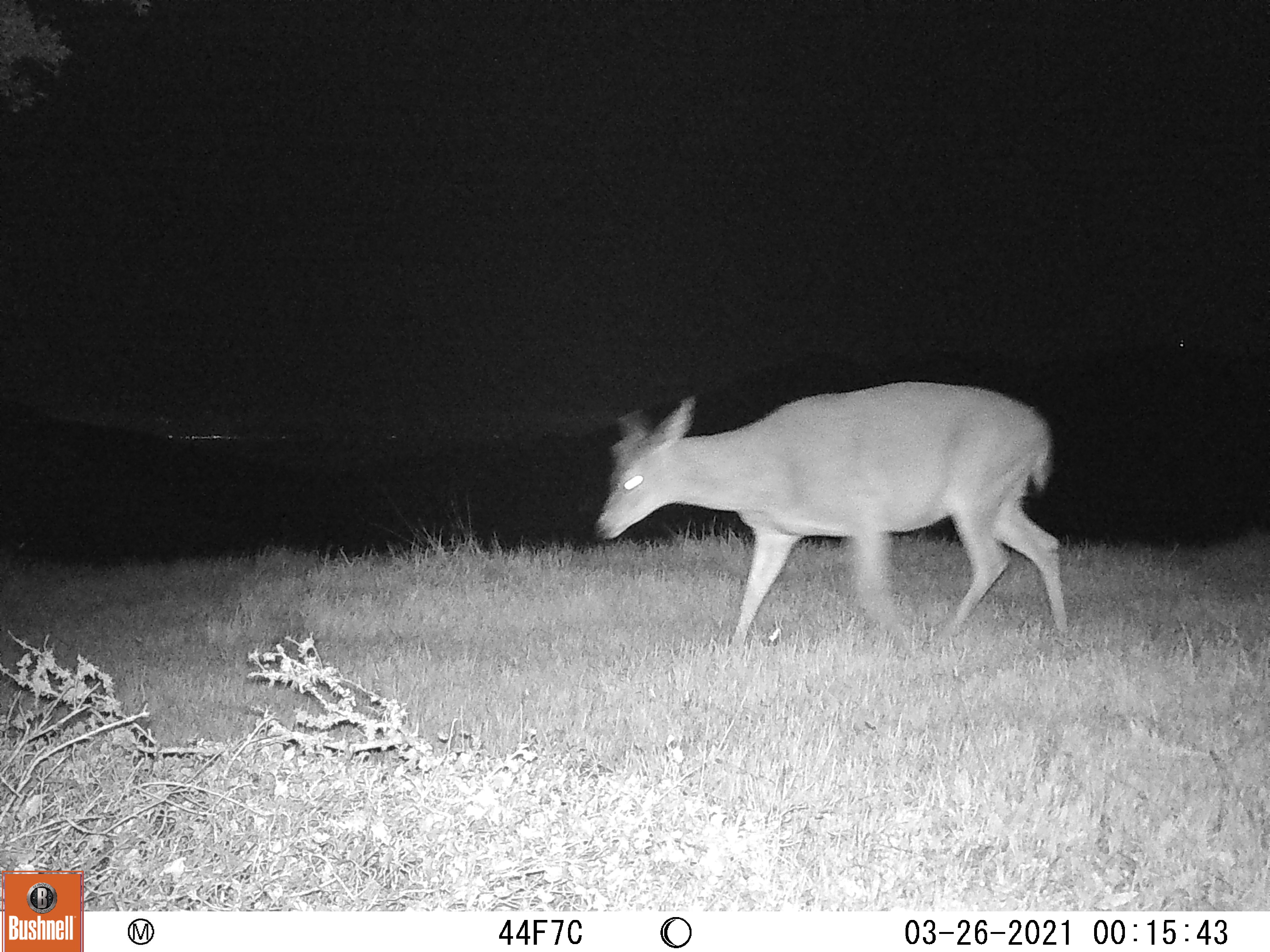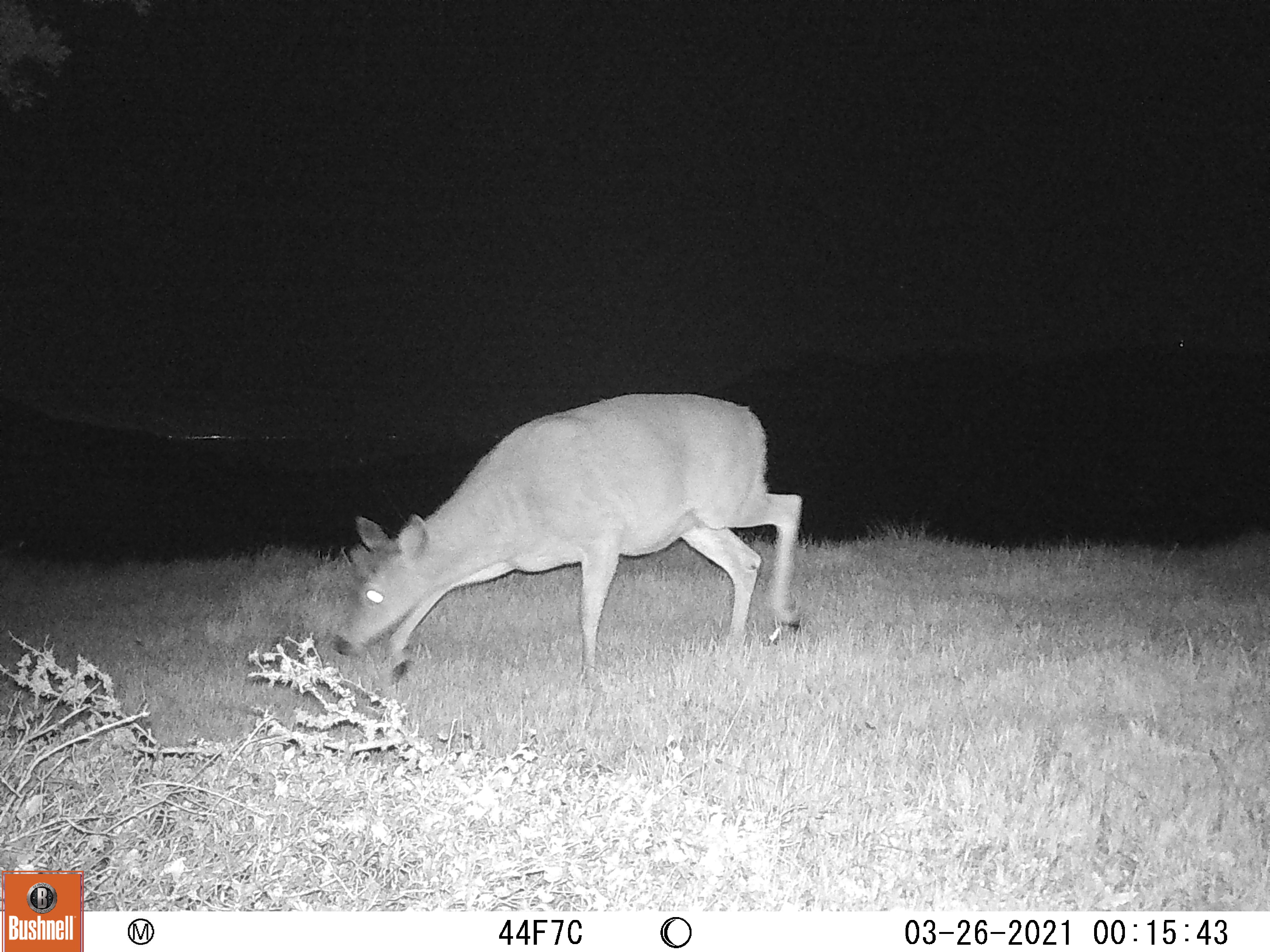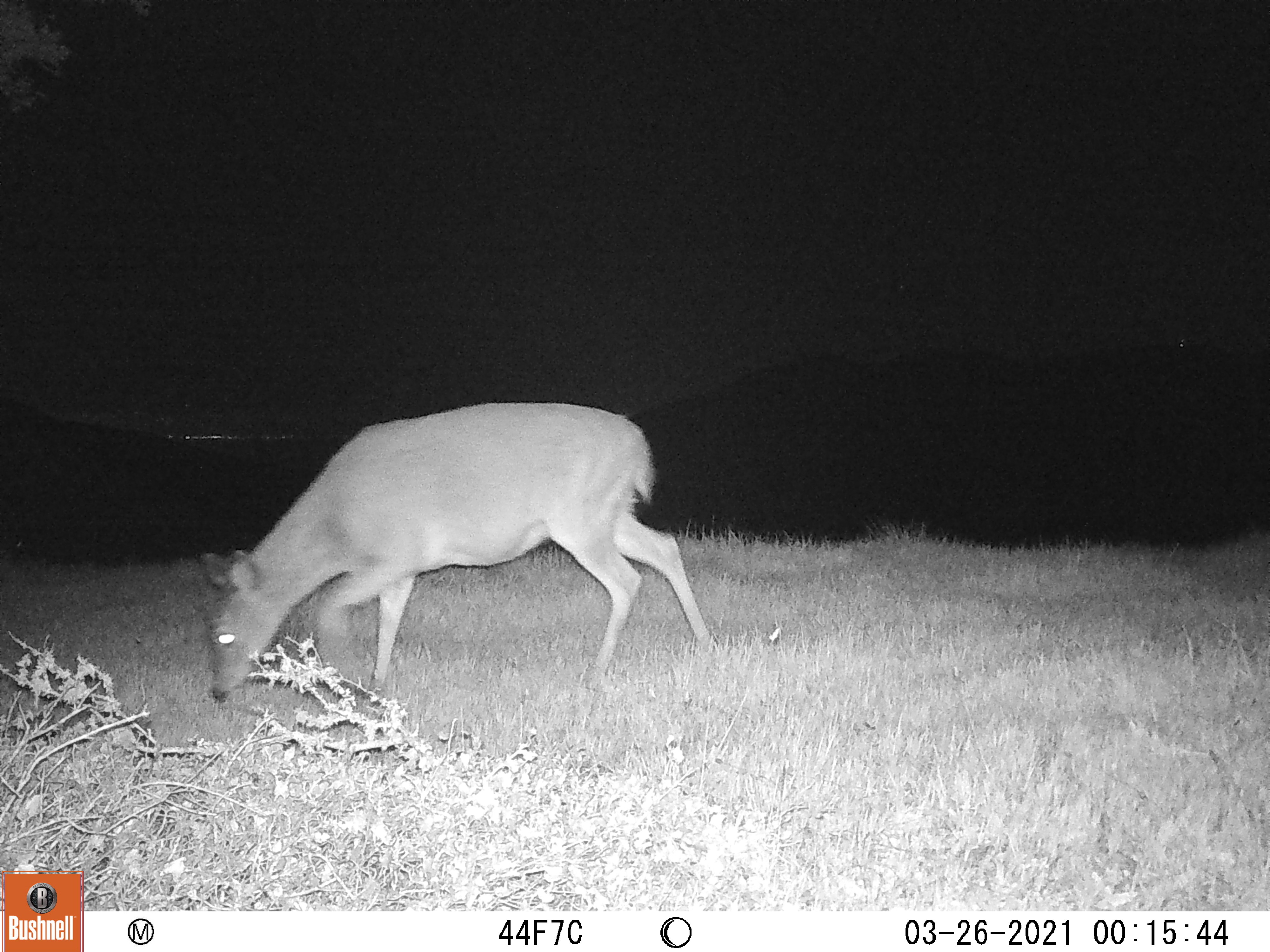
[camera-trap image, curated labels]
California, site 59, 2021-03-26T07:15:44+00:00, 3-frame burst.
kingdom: Animalia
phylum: Chordata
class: Mammalia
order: Artiodactyla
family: Cervidae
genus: Odocoileus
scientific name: Odocoileus hemionus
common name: mule deer